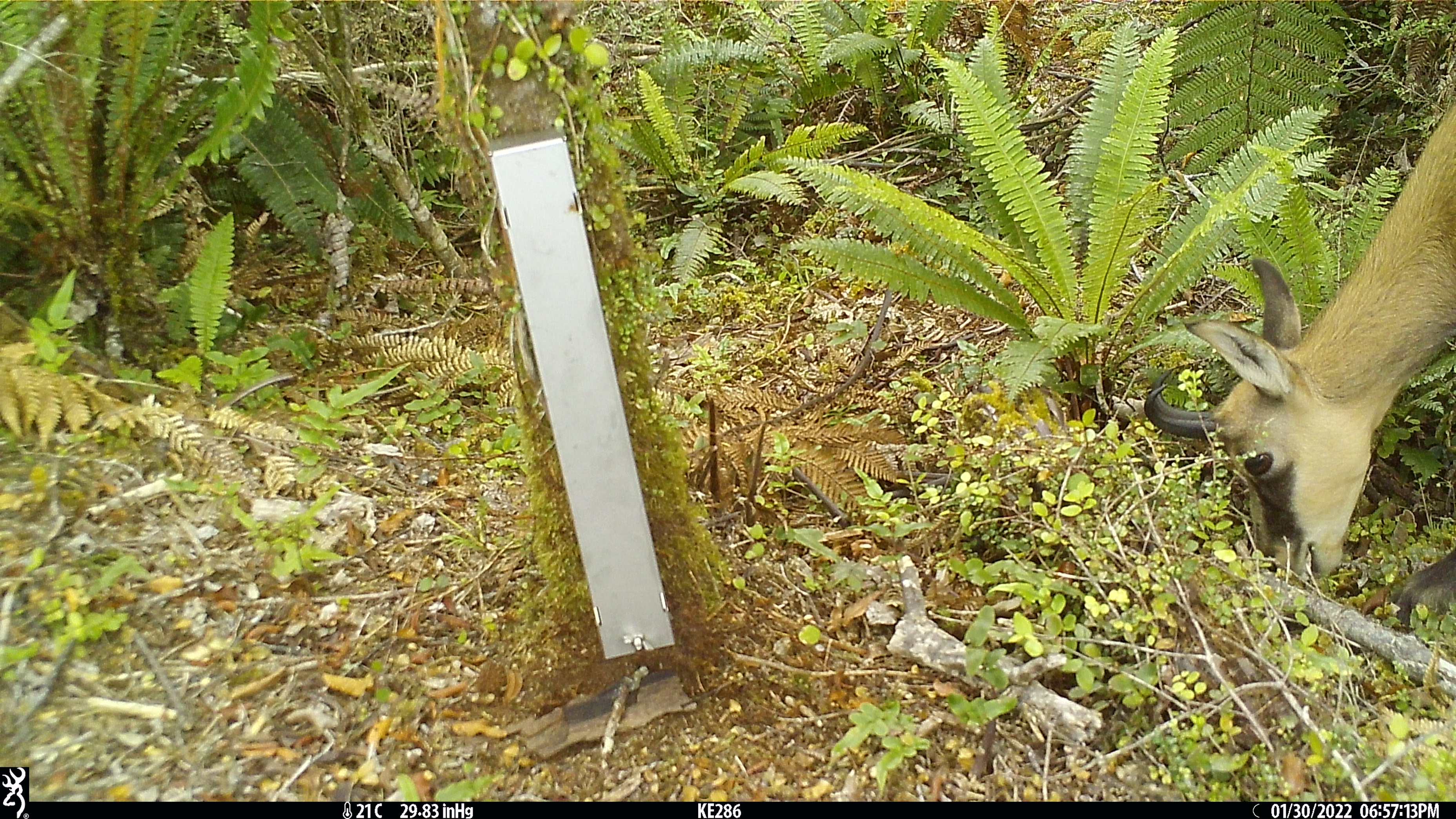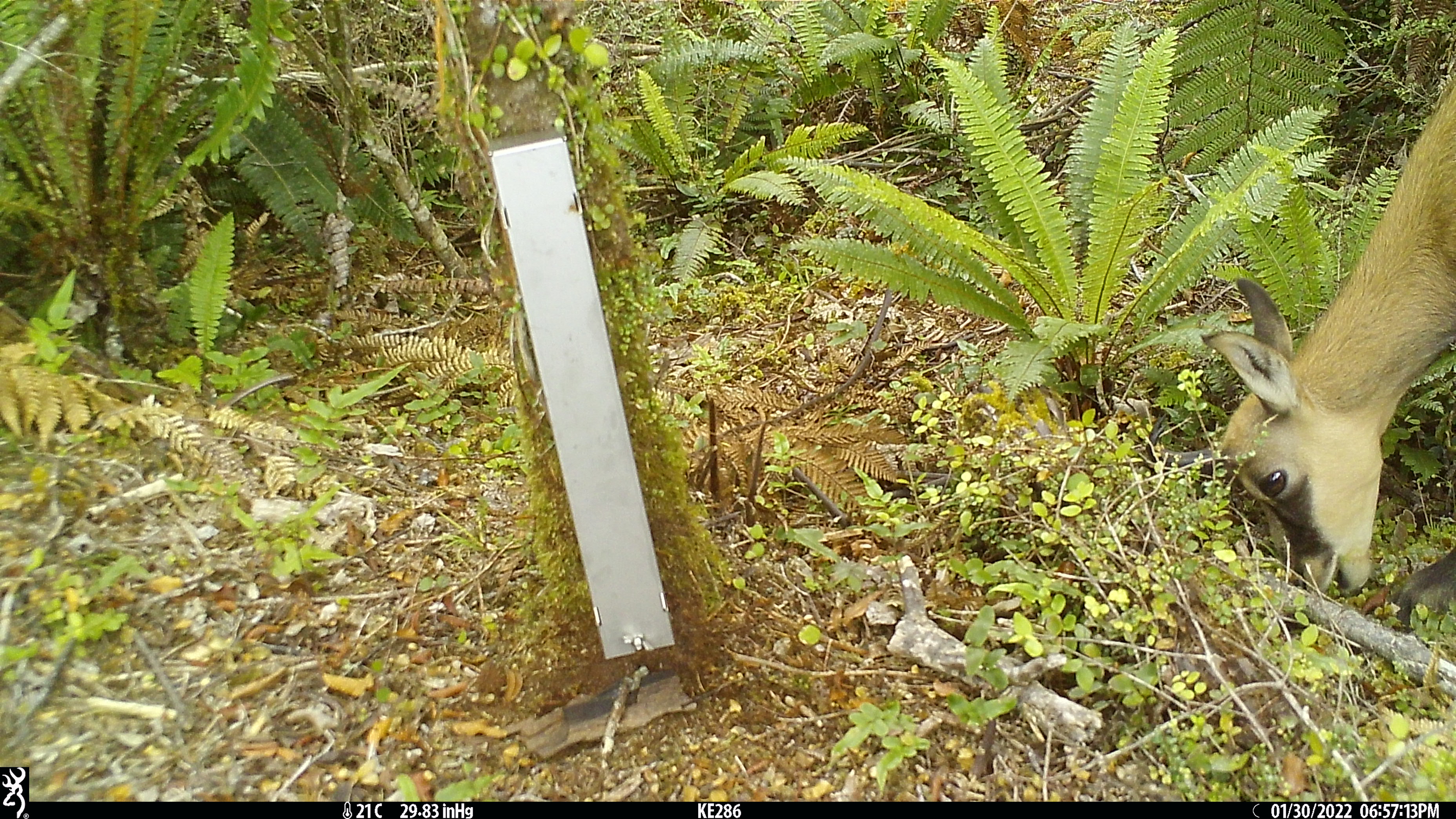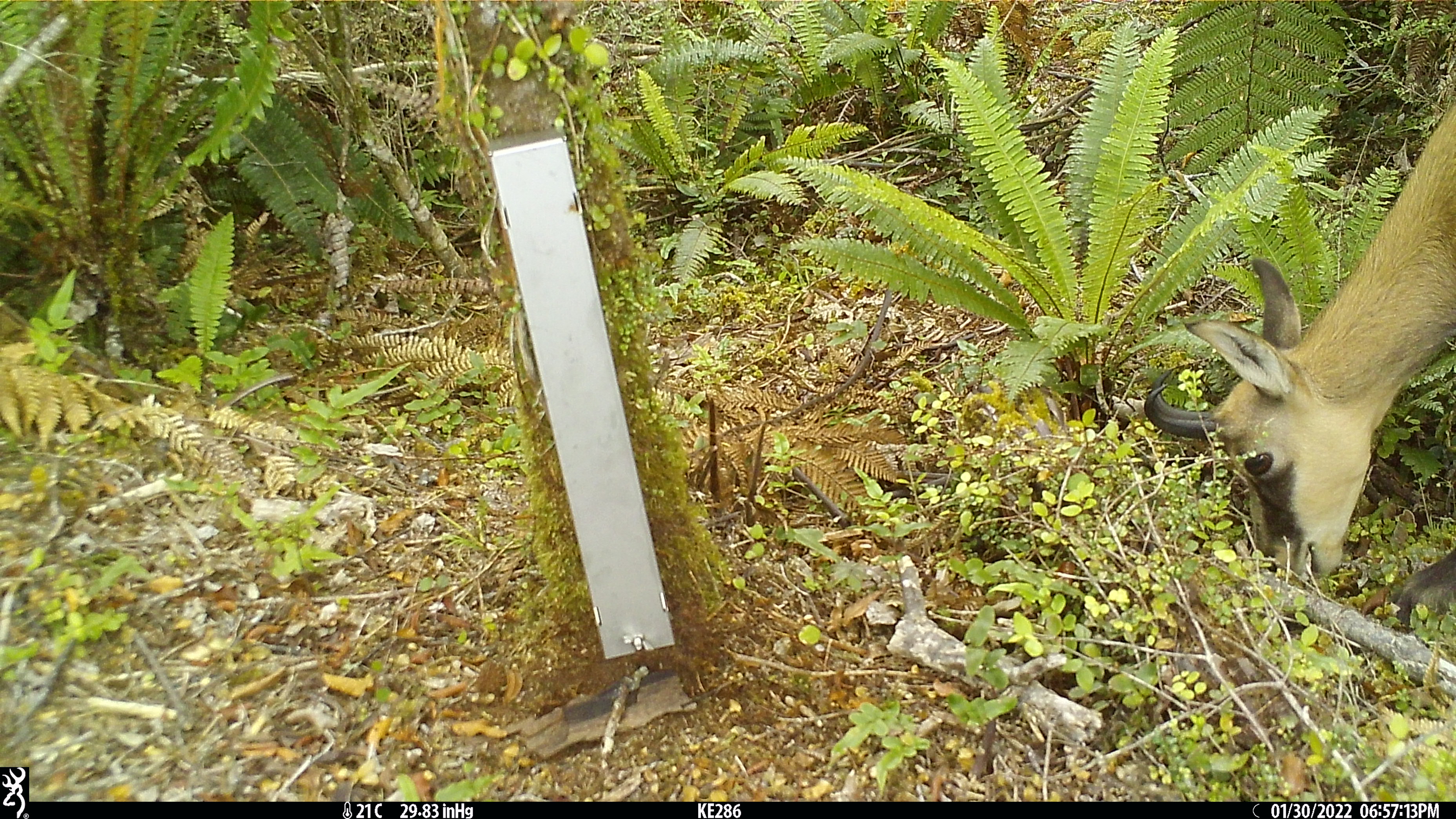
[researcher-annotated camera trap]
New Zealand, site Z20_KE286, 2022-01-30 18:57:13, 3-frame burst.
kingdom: Animalia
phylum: Chordata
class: Mammalia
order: Artiodactyla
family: Bovidae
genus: Rupicapra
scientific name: Rupicapra rupicapra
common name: alpine chamois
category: chamois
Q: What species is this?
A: Chamois (alpine chamois) (Rupicapra rupicapra).